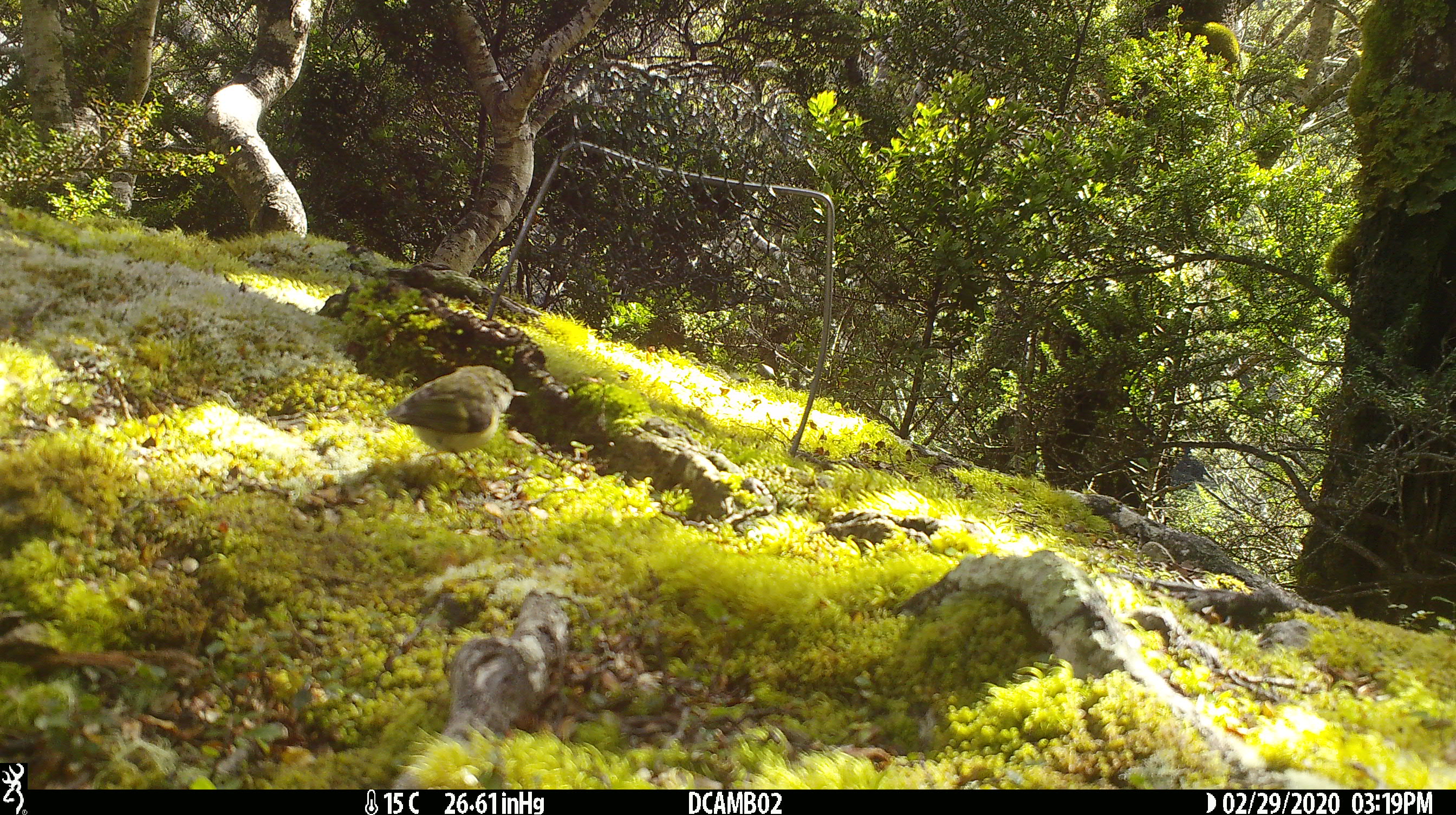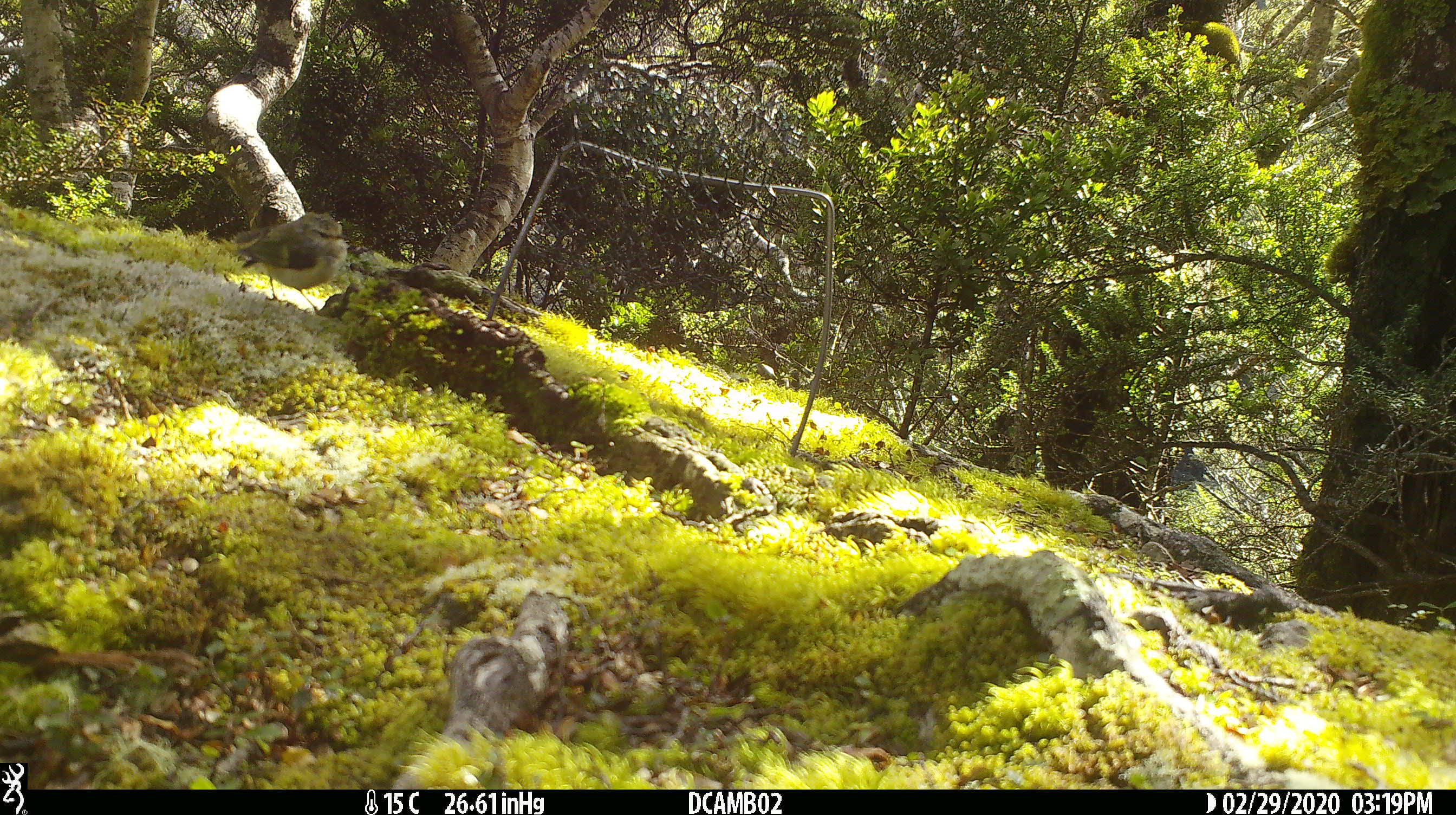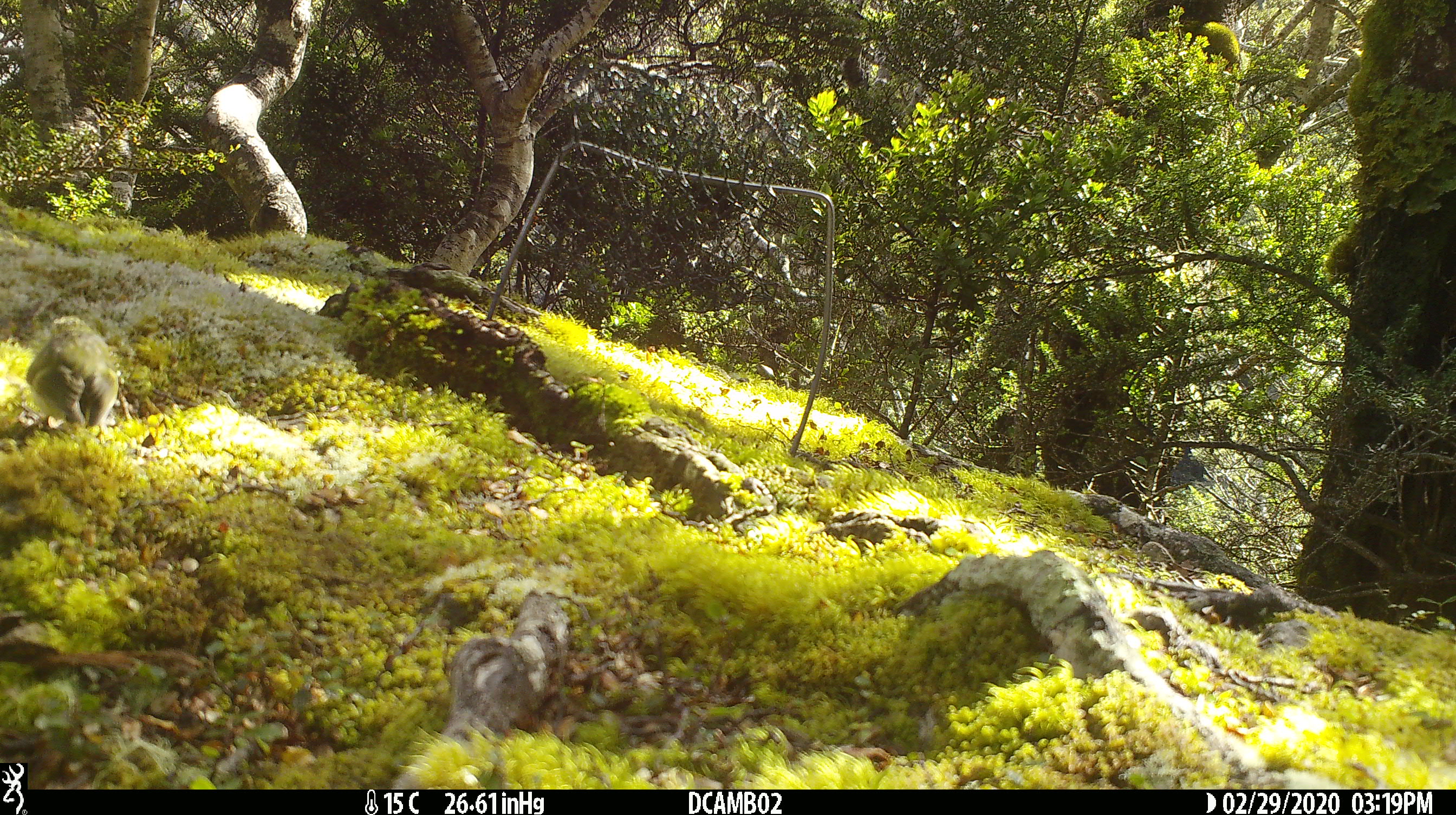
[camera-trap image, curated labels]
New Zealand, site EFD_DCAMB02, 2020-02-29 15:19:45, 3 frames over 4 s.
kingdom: Animalia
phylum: Chordata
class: Aves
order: Passeriformes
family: Acanthisittidae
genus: Acanthisitta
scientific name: Acanthisitta chloris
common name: rifleman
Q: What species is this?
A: Rifleman (Acanthisitta chloris).